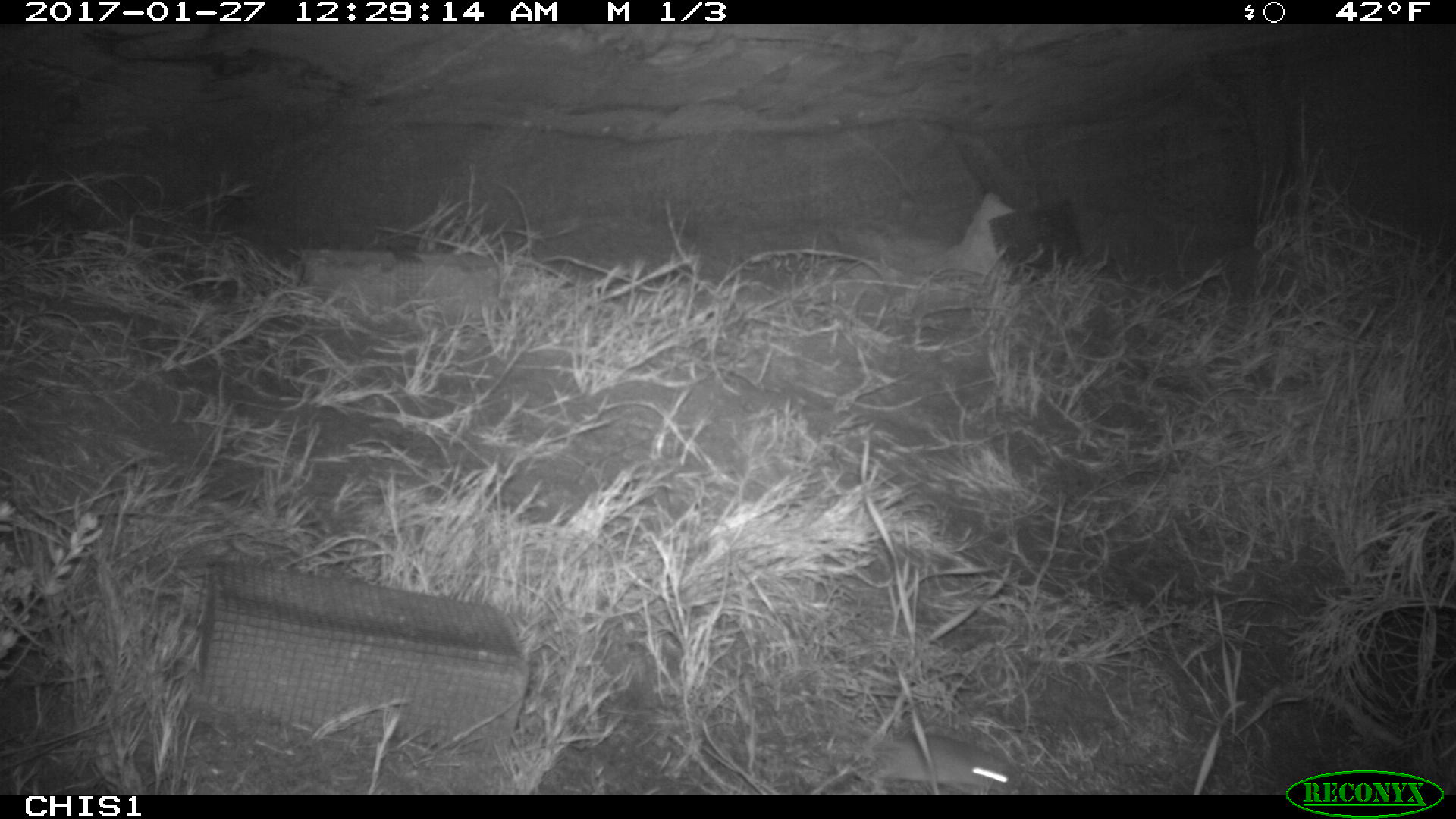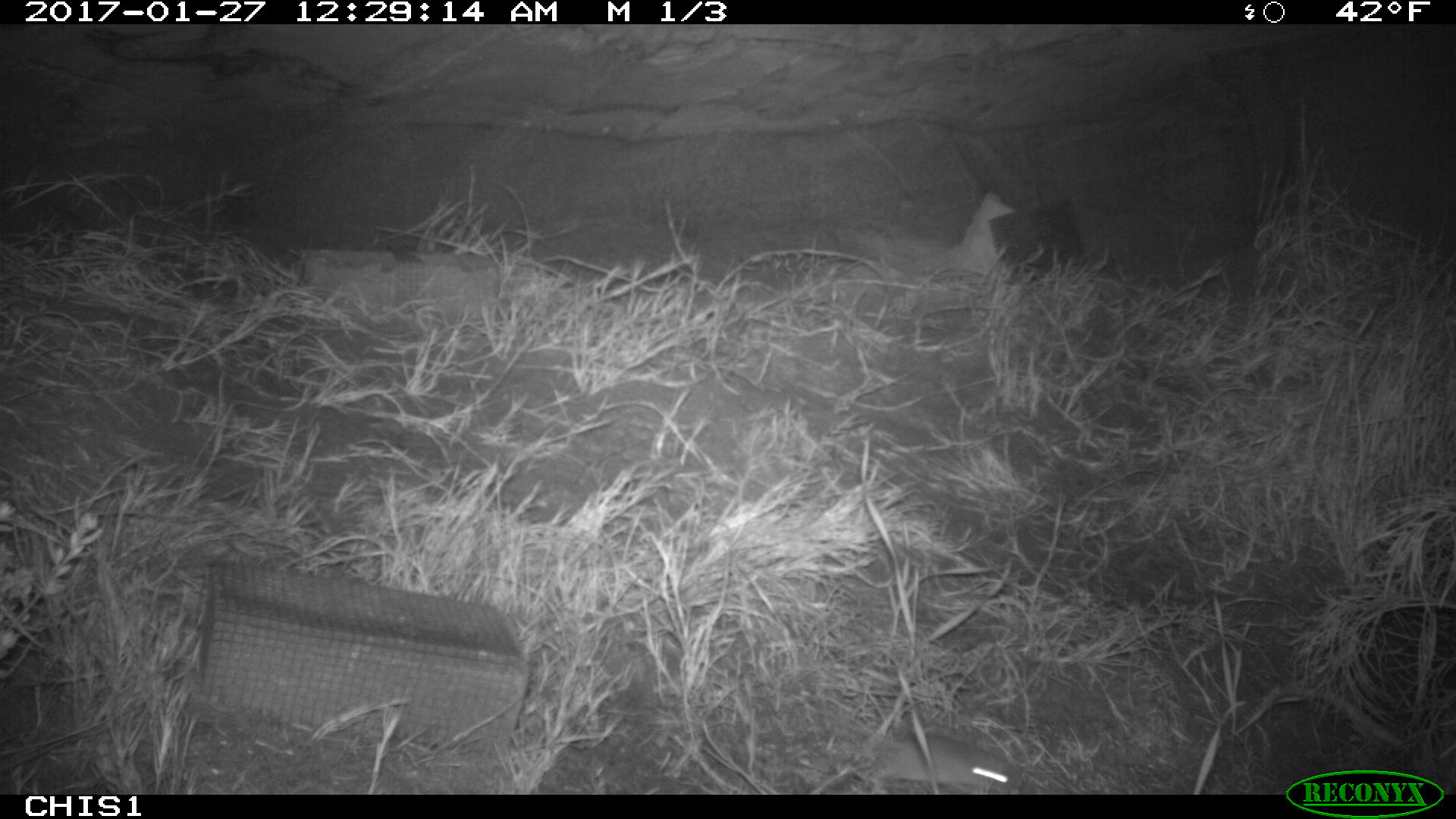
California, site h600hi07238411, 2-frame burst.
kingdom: Animalia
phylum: Chordata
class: Mammalia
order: Rodentia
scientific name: Rodentia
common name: rodent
Rodent (Rodentia).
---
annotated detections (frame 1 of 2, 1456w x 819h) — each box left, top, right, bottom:
rodent: 864, 731, 1024, 792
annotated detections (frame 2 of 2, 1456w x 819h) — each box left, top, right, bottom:
rodent: 872, 732, 1020, 792